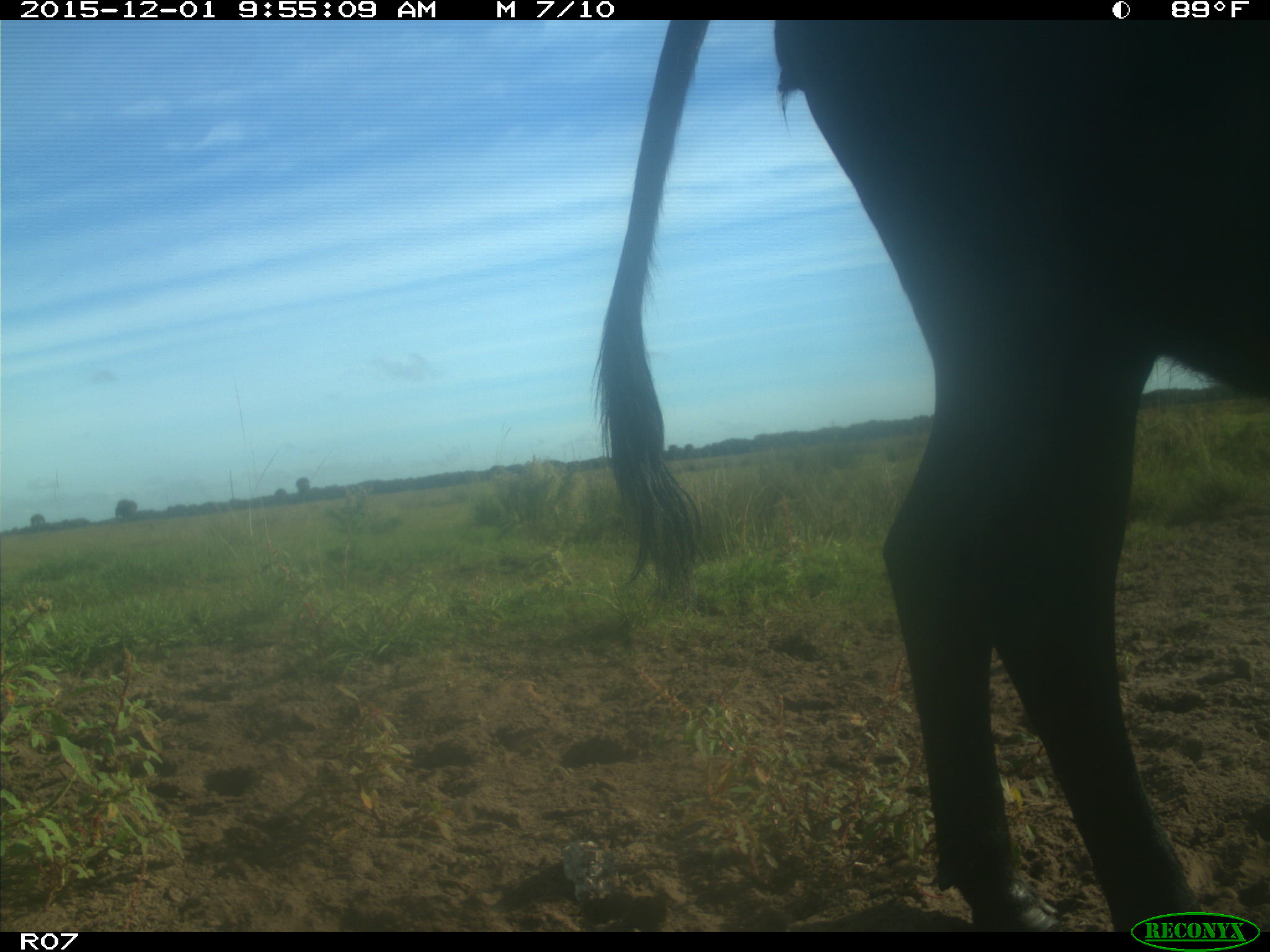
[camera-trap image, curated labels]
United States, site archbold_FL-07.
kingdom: Animalia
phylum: Chordata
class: Mammalia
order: Artiodactyla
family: Bovidae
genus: Bos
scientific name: Bos taurus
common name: domestic cow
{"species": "Bos taurus (domestic cow)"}